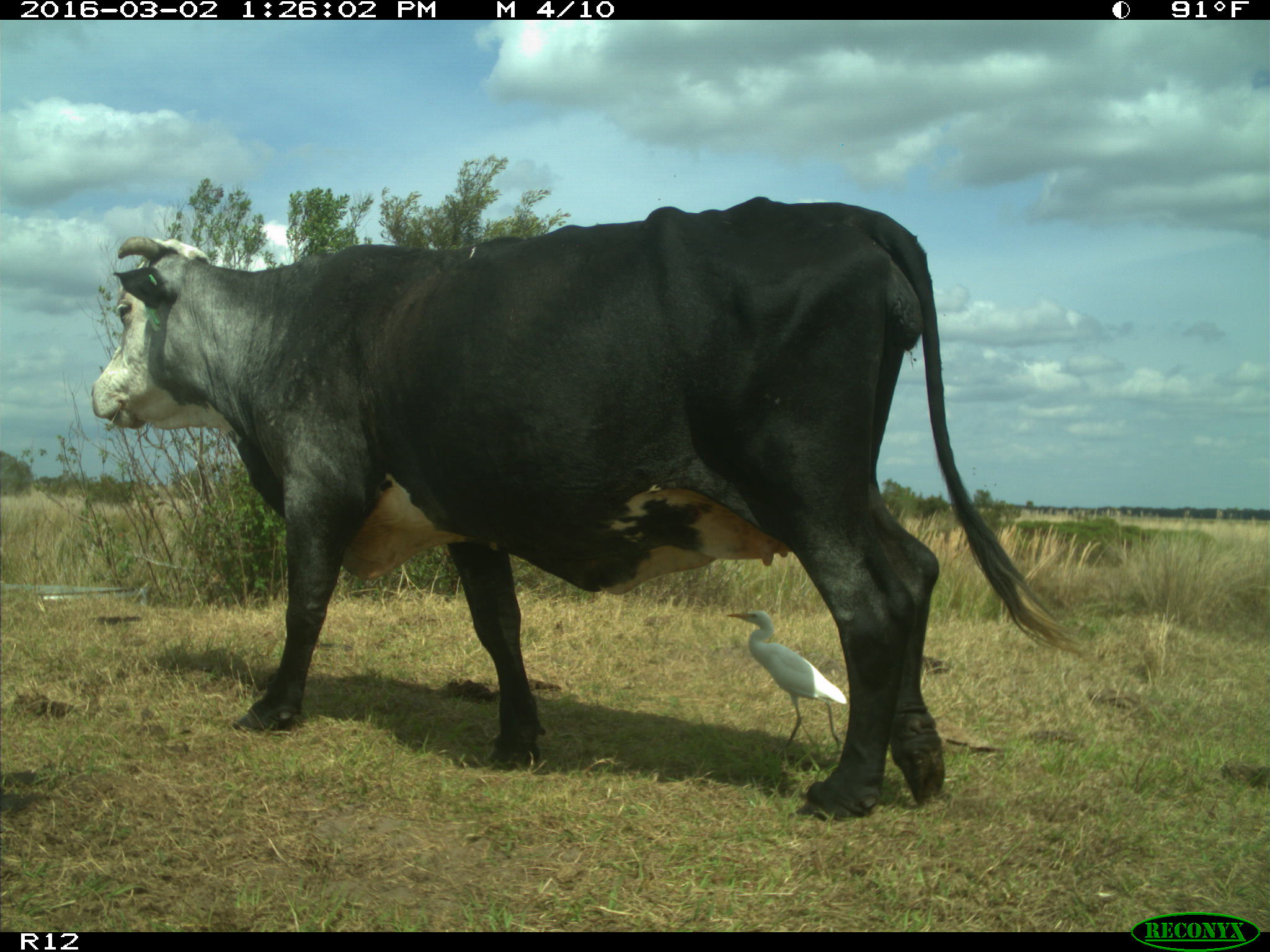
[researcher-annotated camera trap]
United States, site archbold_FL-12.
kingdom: Animalia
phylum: Chordata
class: Mammalia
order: Artiodactyla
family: Bovidae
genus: Bos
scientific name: Bos taurus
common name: domestic cow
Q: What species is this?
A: Bos taurus (domestic cow).